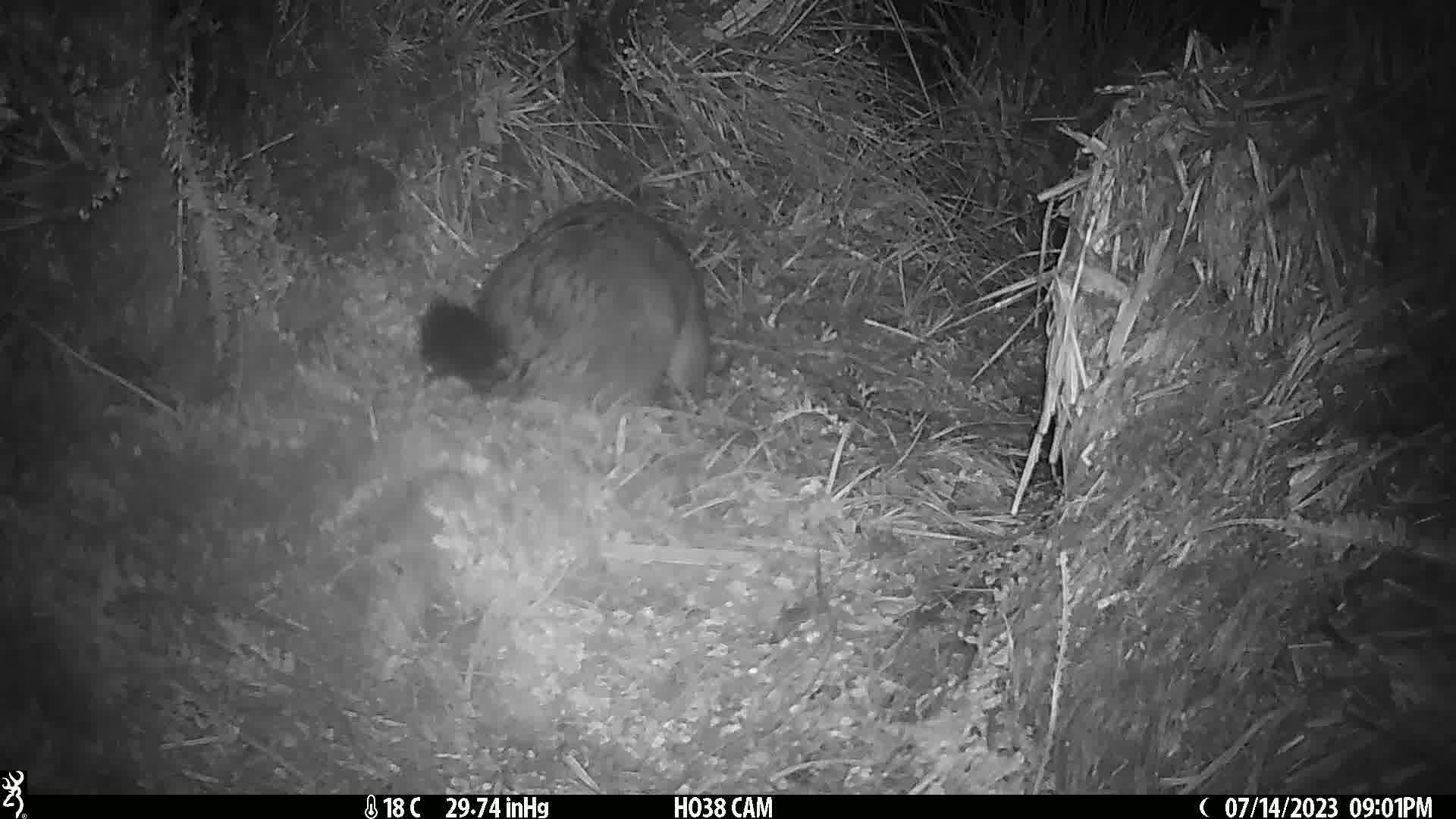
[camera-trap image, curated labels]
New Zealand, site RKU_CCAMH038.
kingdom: Animalia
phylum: Chordata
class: Mammalia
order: Diprotodontia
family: Phalangeridae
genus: Trichosurus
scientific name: Trichosurus vulpecula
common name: common brushtail possum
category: possum